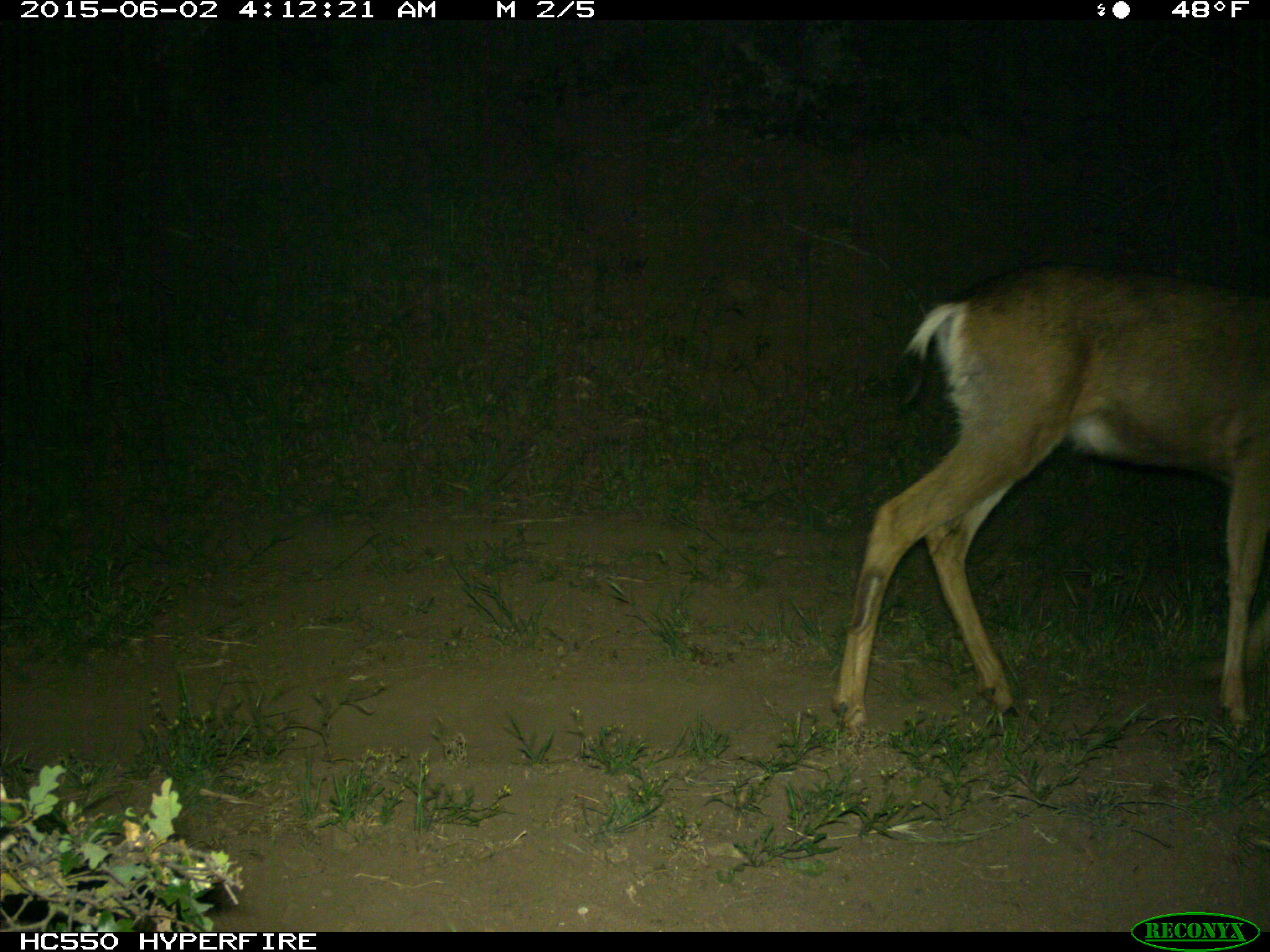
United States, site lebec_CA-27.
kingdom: Animalia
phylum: Chordata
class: Mammalia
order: Artiodactyla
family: Cervidae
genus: Odocoileus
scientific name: Odocoileus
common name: deer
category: unidentified deer